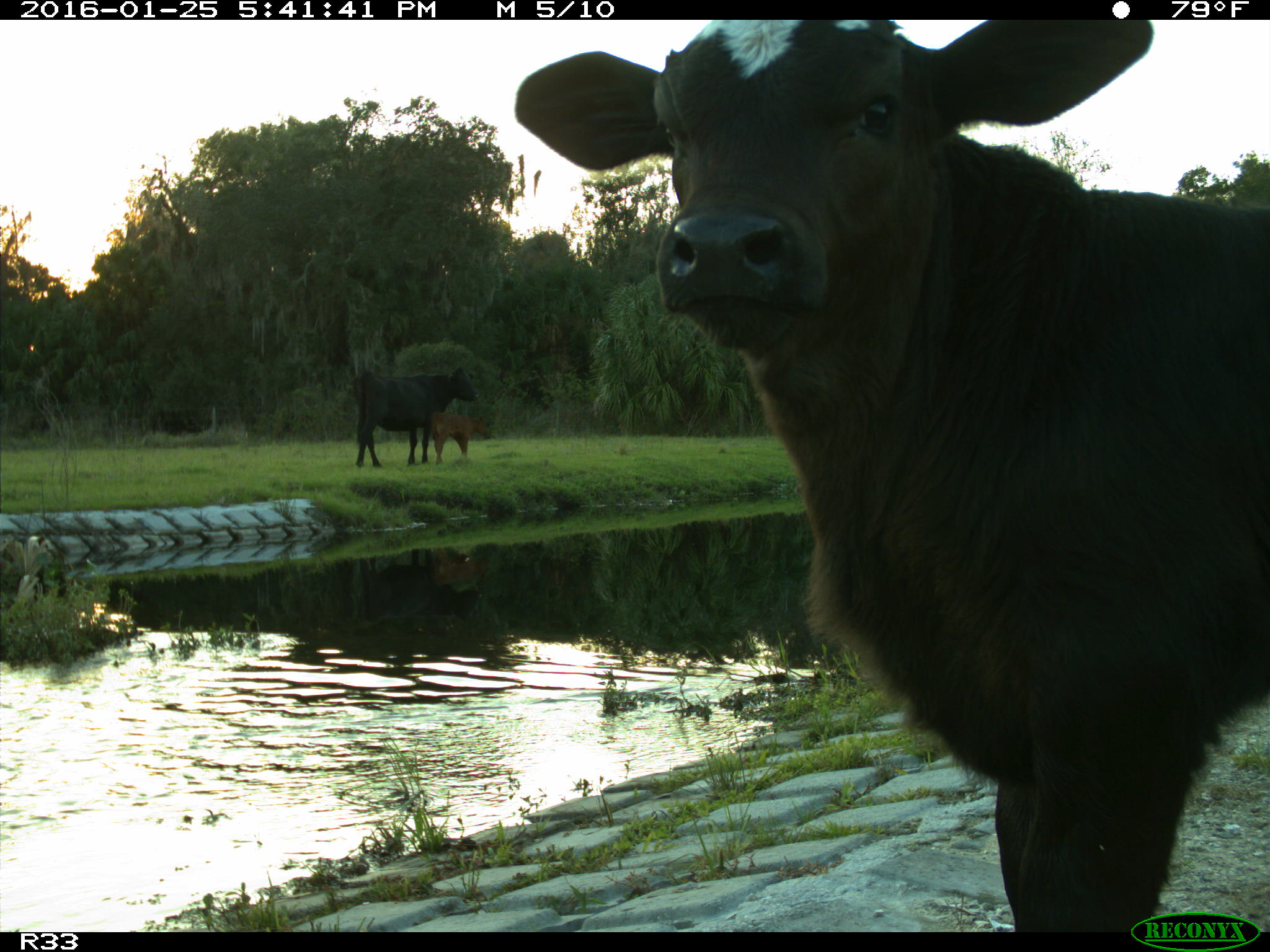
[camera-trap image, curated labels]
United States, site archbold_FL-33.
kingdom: Animalia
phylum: Chordata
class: Mammalia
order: Artiodactyla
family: Bovidae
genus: Bos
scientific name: Bos taurus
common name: domestic cow